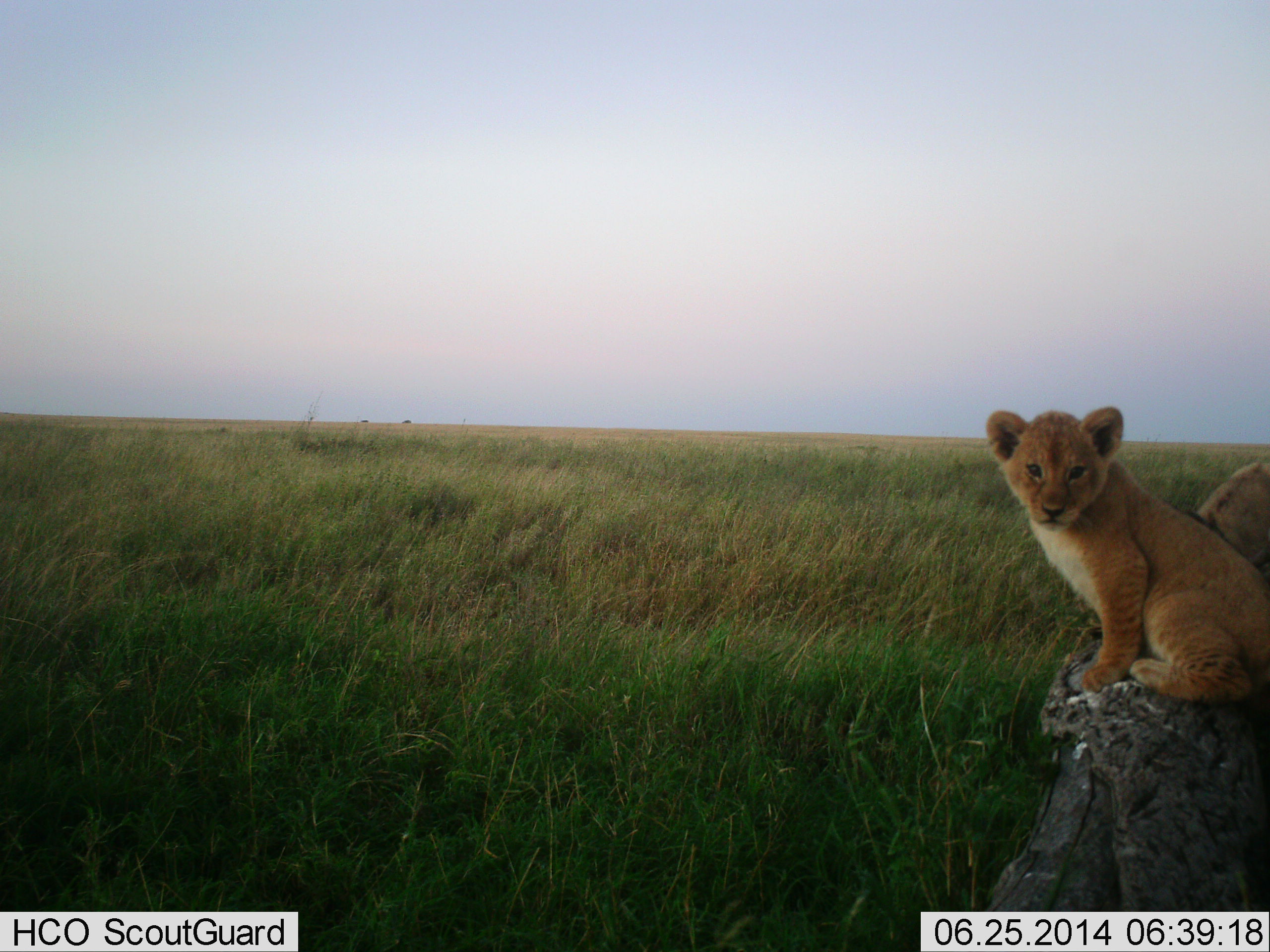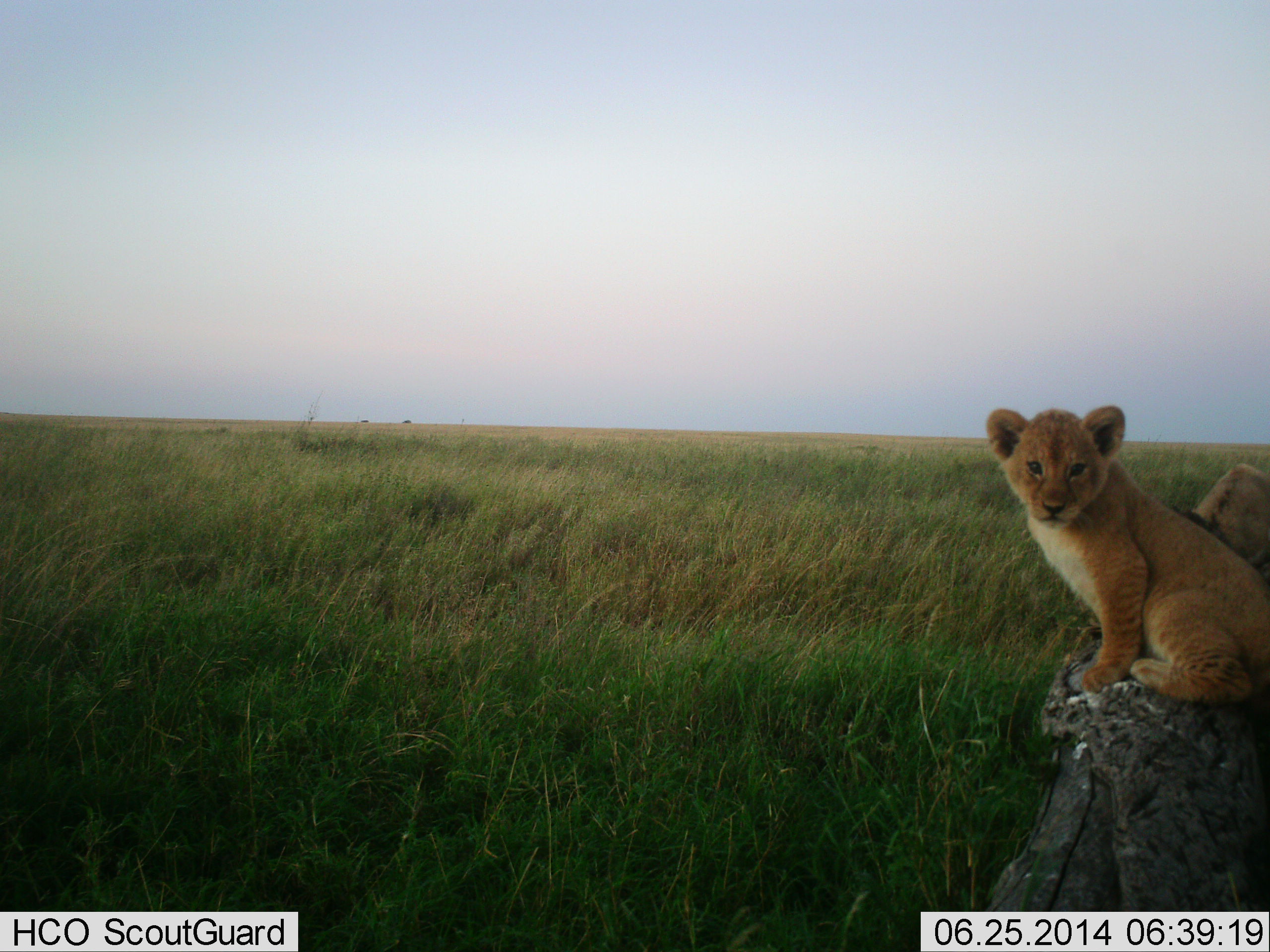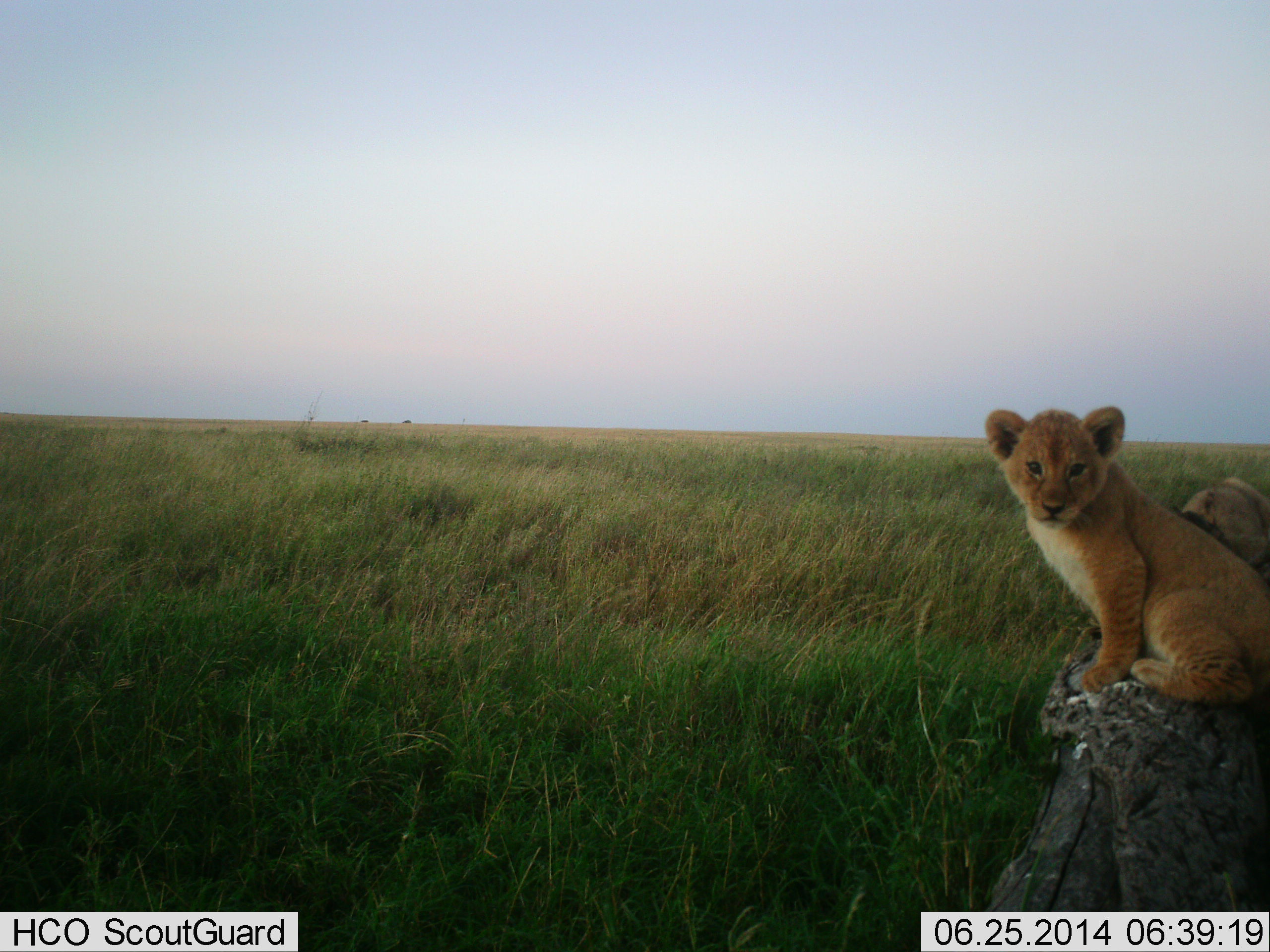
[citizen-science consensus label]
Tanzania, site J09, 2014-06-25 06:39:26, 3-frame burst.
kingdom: Animalia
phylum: Chordata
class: Mammalia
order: Carnivora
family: Felidae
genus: Panthera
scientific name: Panthera leo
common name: lion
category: lionfemale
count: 2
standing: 20%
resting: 100%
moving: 10%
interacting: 0%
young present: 70%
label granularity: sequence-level